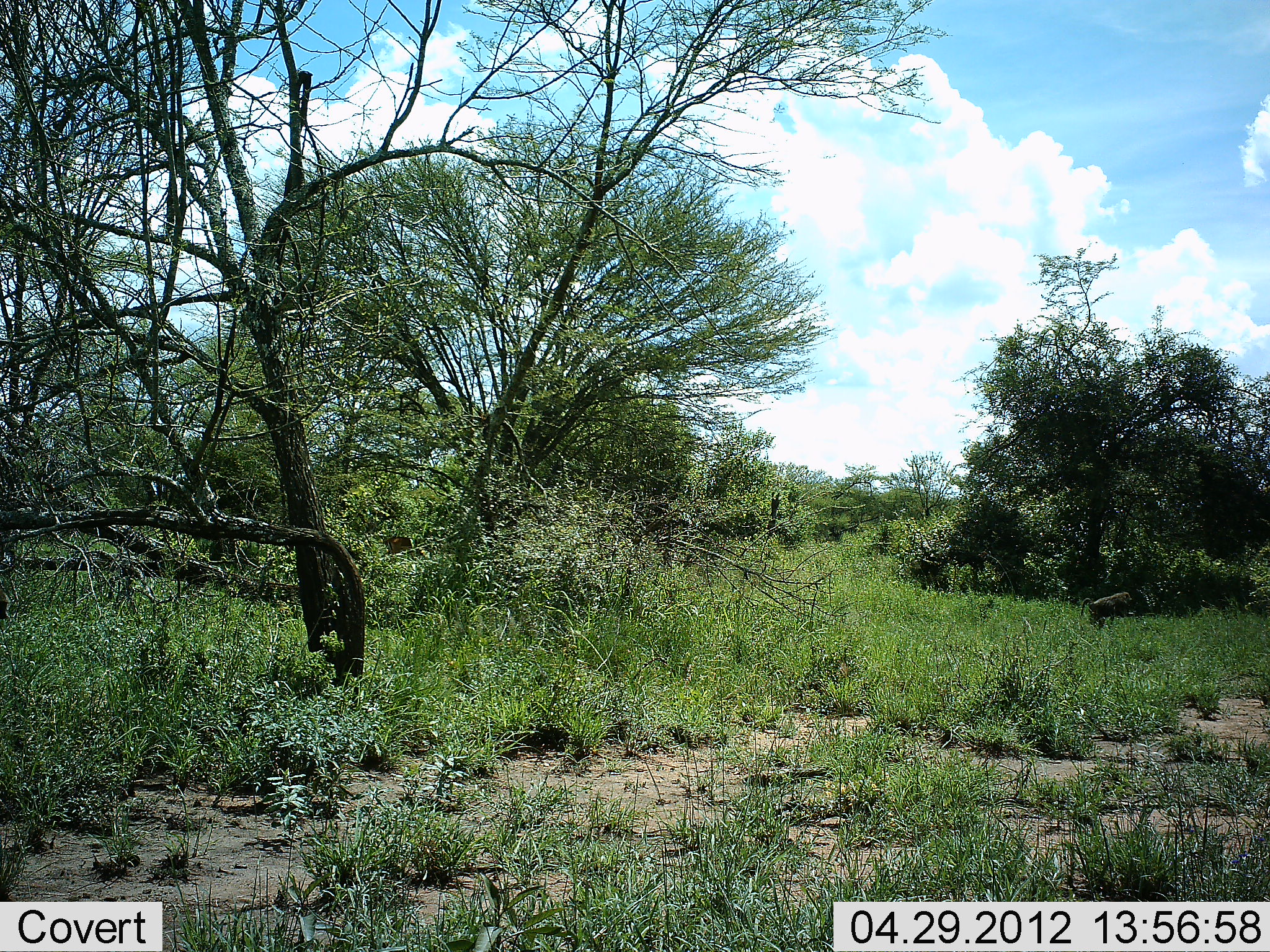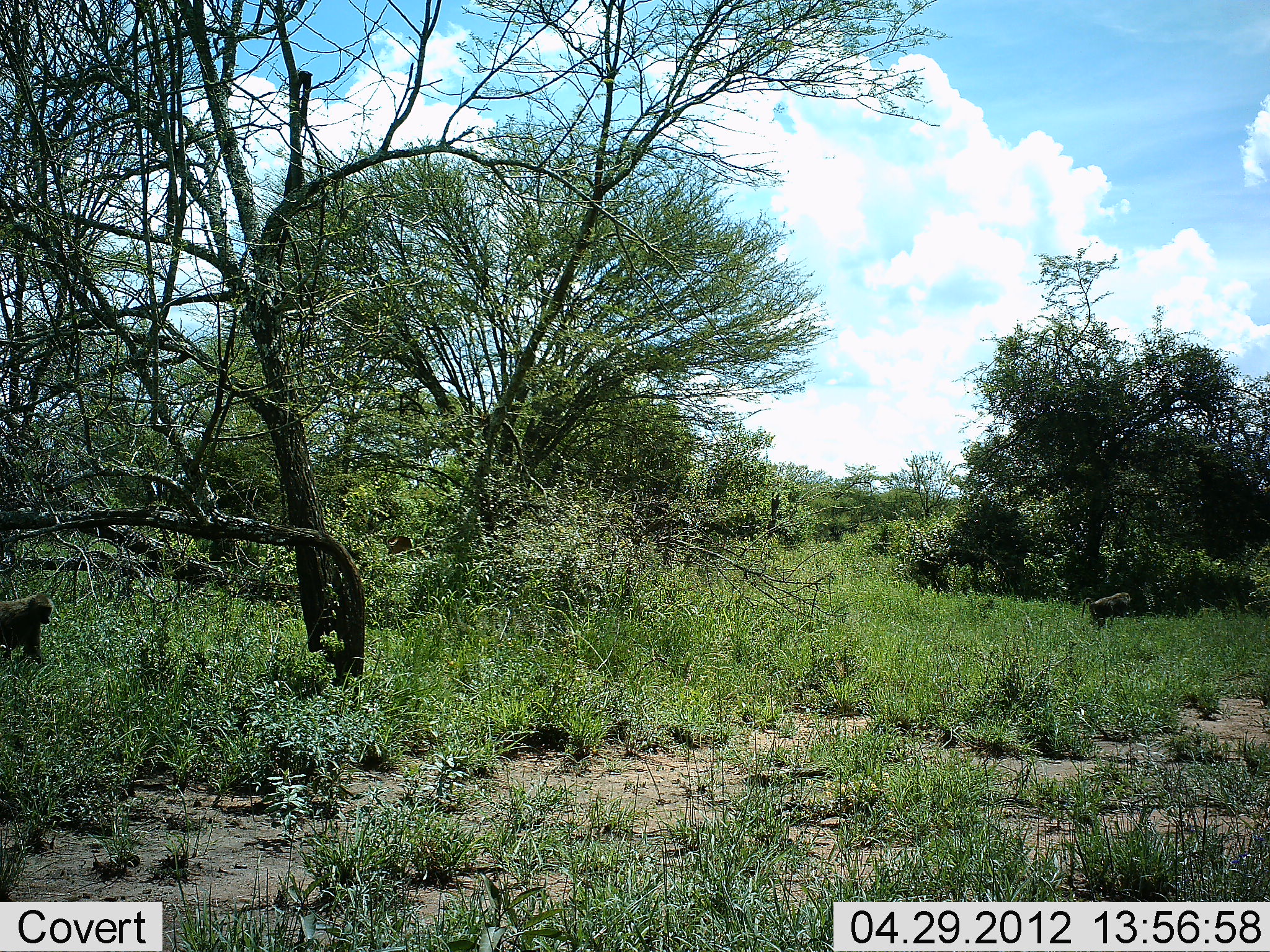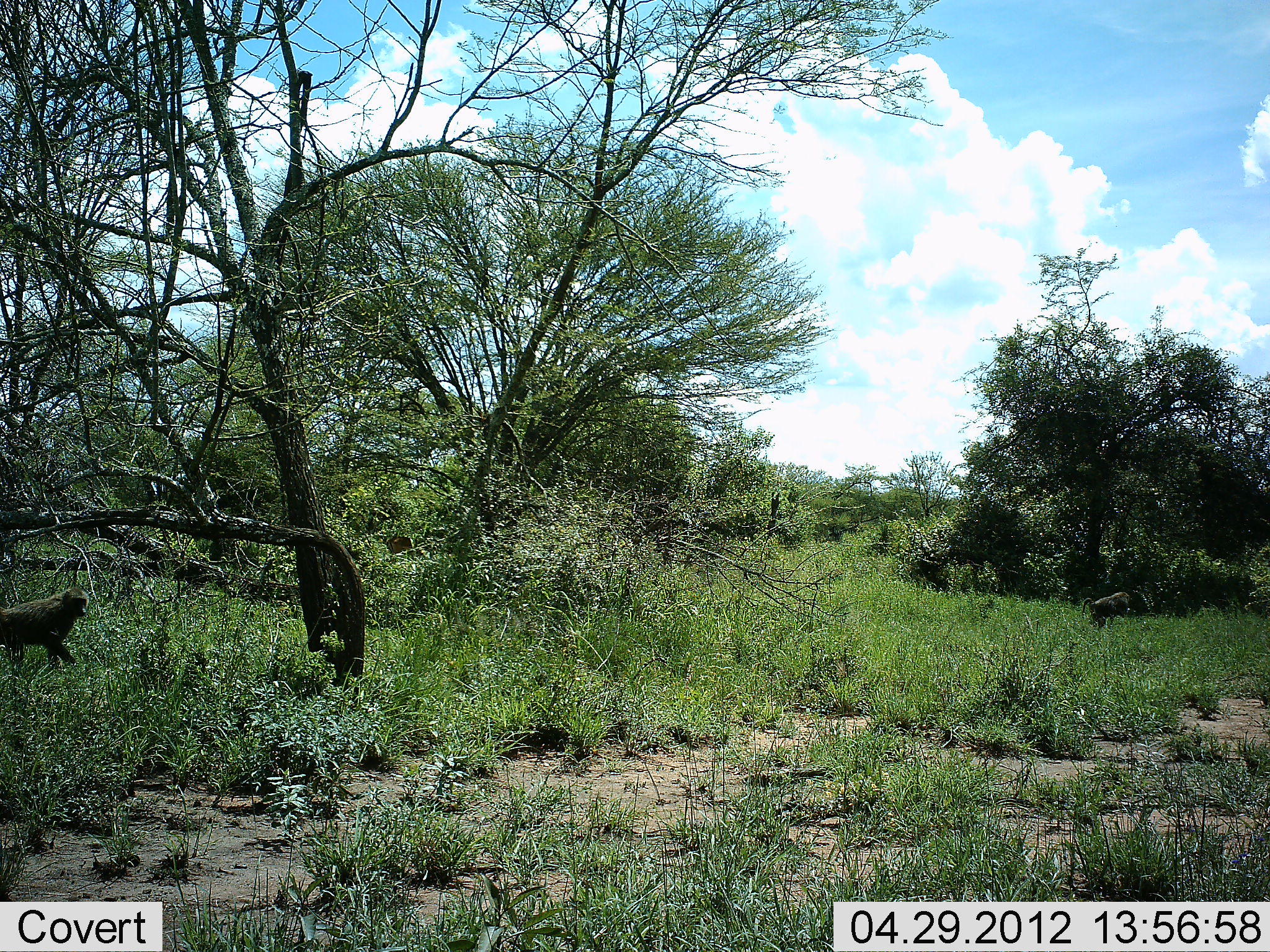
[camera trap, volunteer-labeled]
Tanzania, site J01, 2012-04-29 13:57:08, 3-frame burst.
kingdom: Animalia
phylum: Chordata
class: Mammalia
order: Primates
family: Cercopithecidae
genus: Papio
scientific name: Papio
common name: baboon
Baboon (Papio), count 2. Behavior (volunteer vote fractions): standing 18%, resting 0%, moving 100%, interacting 0%. Young present (vote fraction): 6%. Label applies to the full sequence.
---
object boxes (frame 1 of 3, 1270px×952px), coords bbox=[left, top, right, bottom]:
animal: bbox=[1079, 589, 1139, 627]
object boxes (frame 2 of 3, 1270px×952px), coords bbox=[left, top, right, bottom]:
animal: bbox=[0, 591, 54, 669]; bbox=[1079, 589, 1135, 627]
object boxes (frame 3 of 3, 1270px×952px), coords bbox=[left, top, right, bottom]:
animal: bbox=[0, 587, 93, 668]; bbox=[1080, 589, 1131, 630]